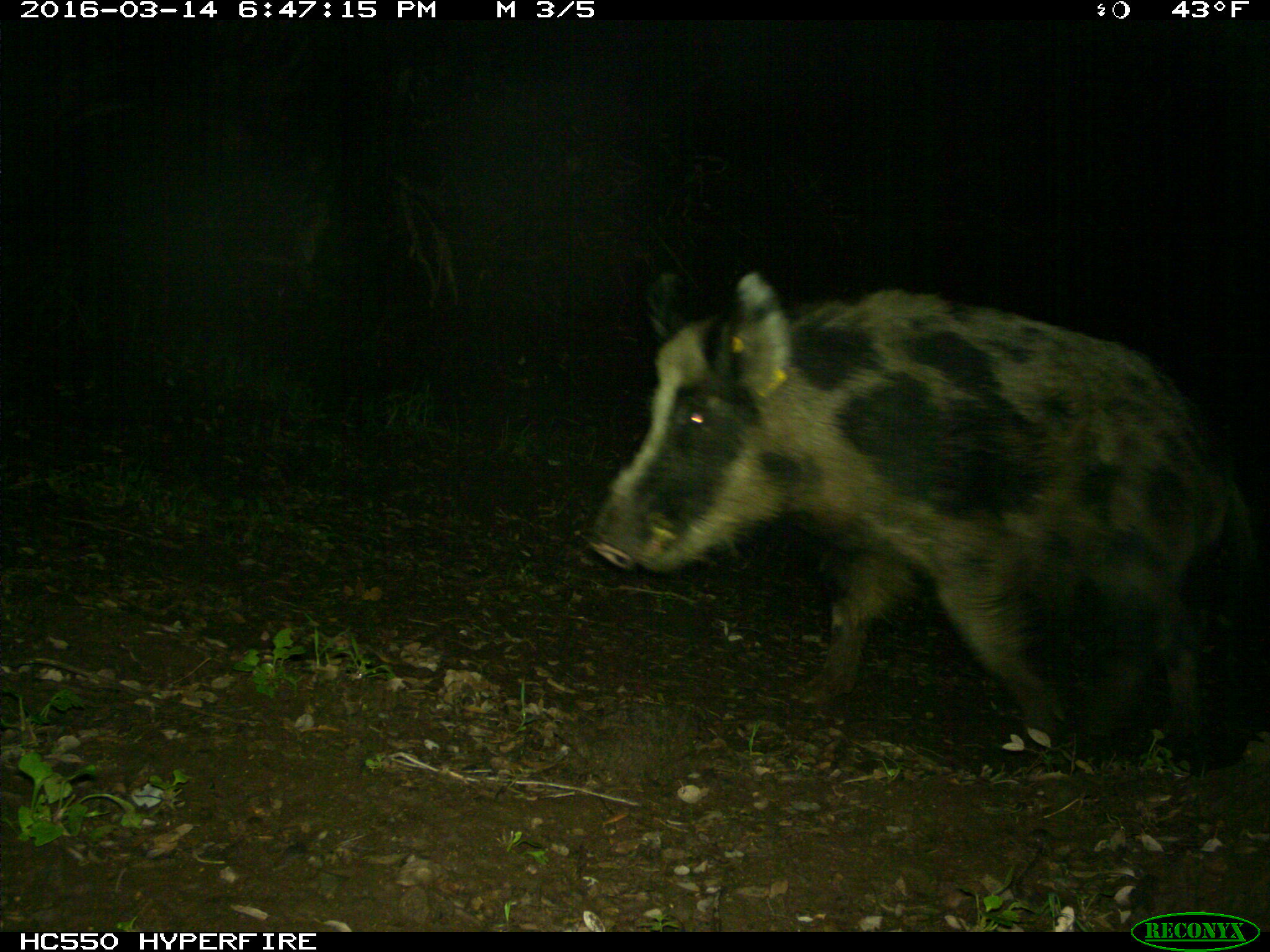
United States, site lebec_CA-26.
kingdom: Animalia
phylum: Chordata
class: Mammalia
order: Artiodactyla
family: Suidae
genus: Sus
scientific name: Sus scrofa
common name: wild boar